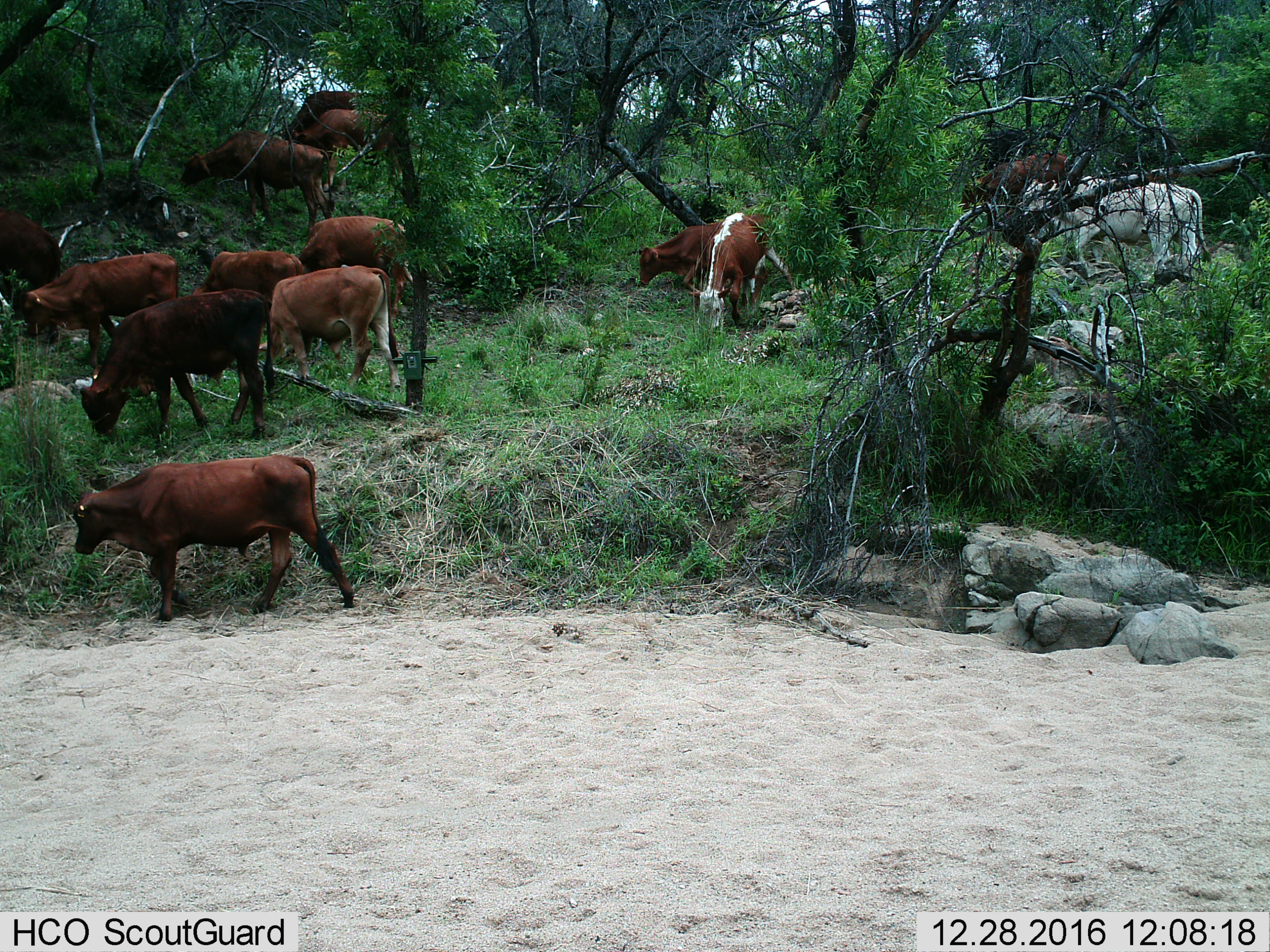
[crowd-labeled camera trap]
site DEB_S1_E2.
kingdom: Animalia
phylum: Chordata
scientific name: Vertebrata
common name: domestic animal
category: domesticanimal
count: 11-50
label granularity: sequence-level